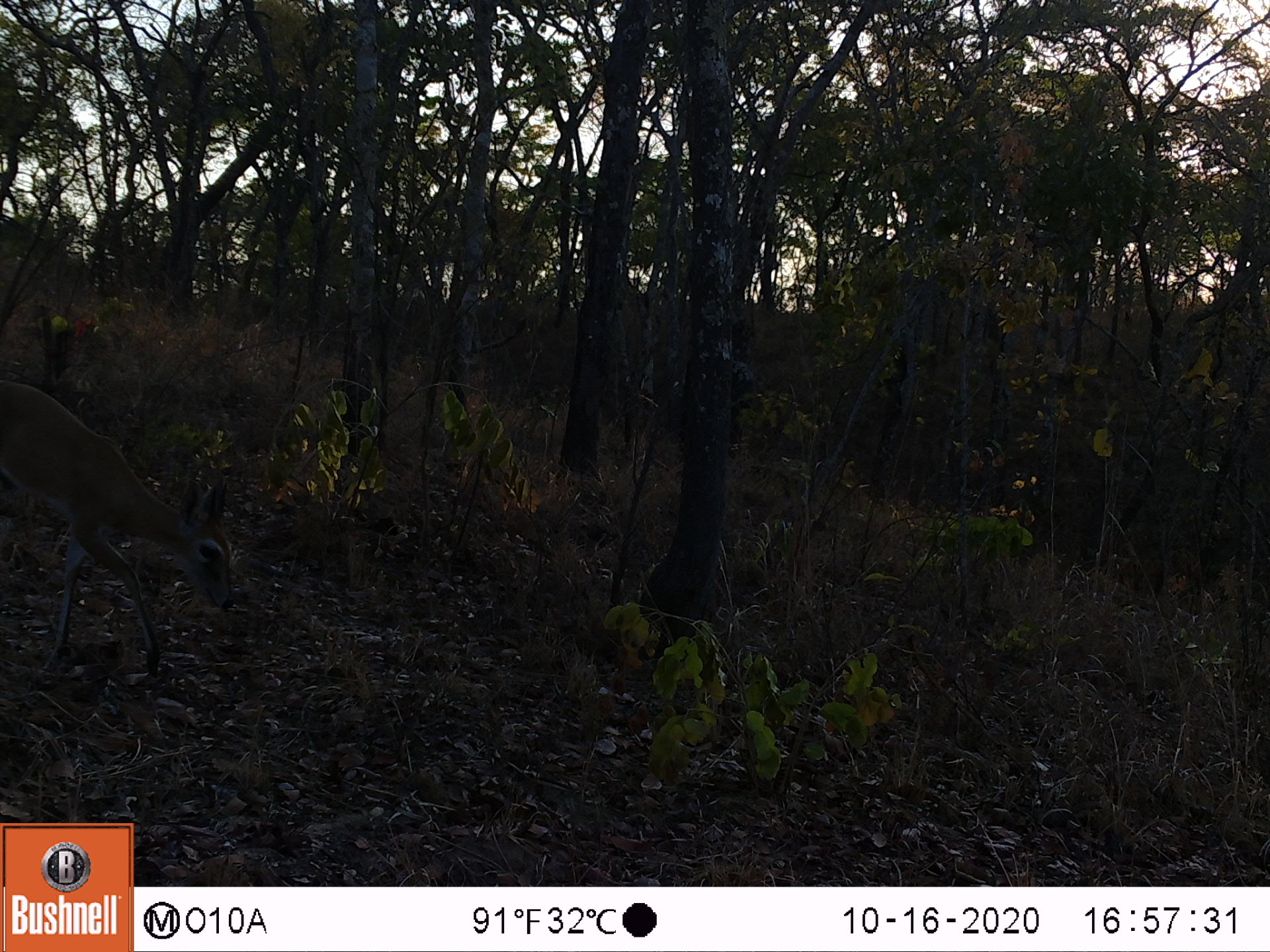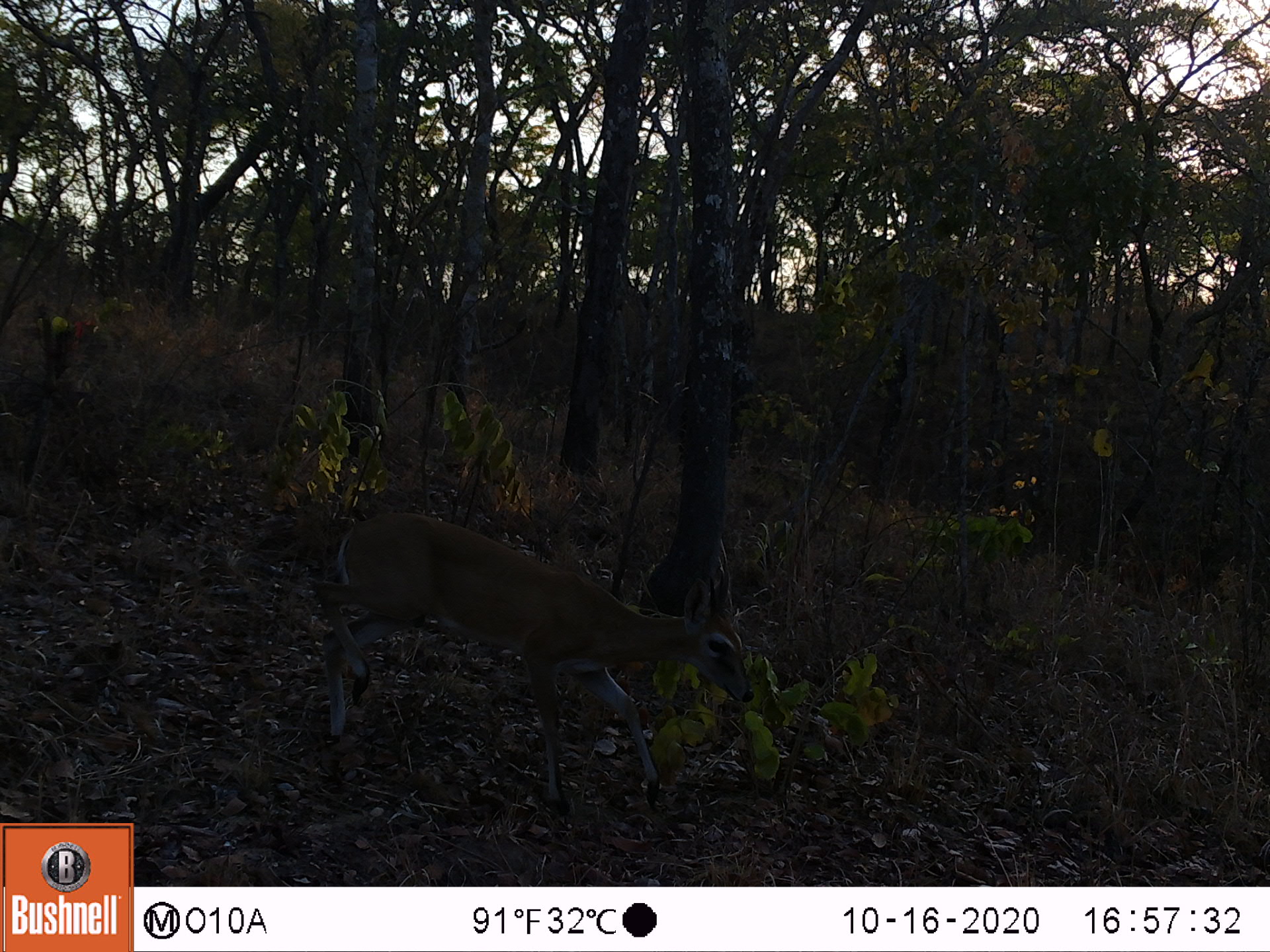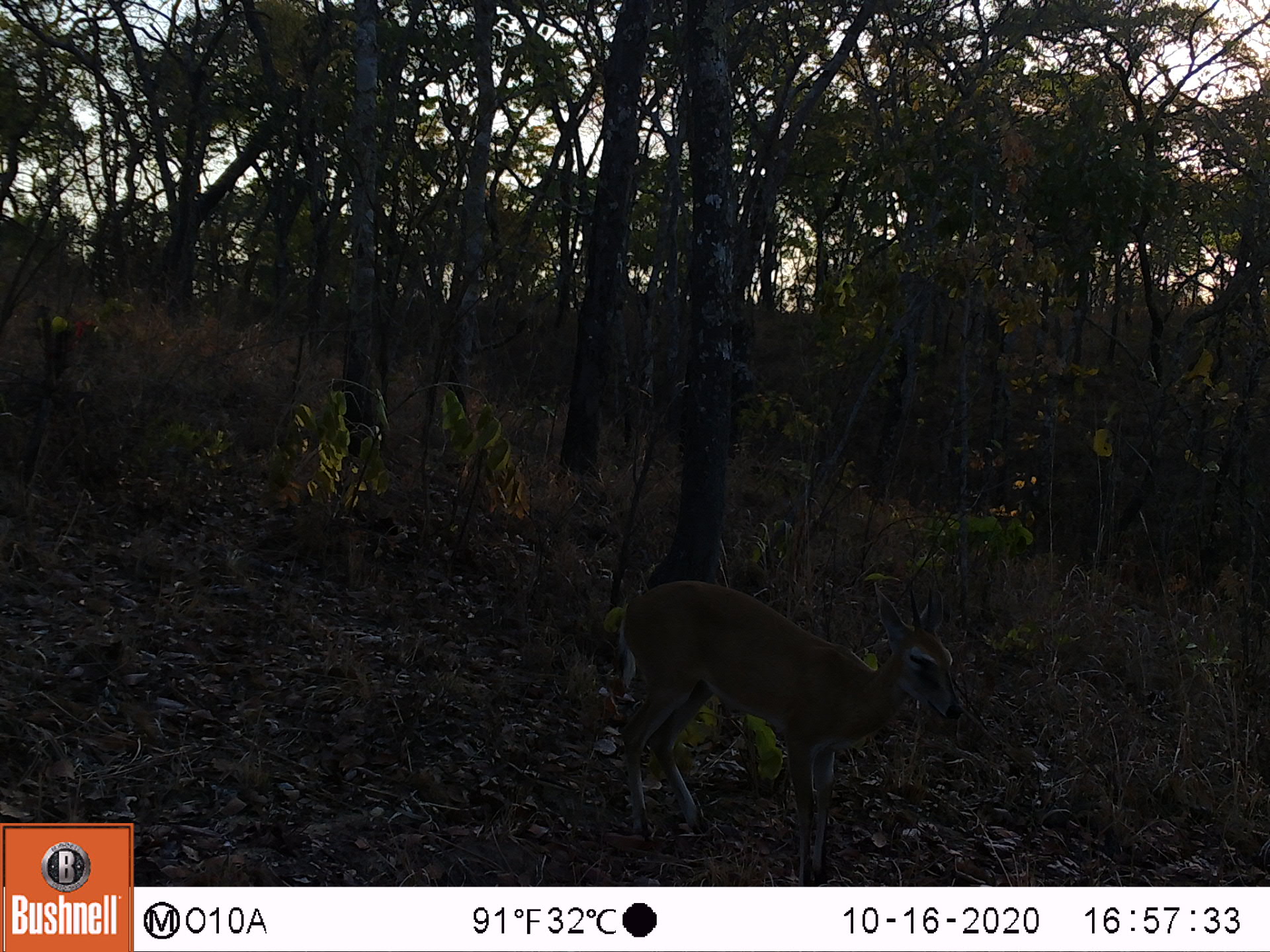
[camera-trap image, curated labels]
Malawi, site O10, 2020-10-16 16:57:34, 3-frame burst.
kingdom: Animalia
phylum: Chordata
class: Mammalia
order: Artiodactyla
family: Bovidae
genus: Sylvicapra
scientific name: Sylvicapra grimmia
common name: common duiker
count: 1